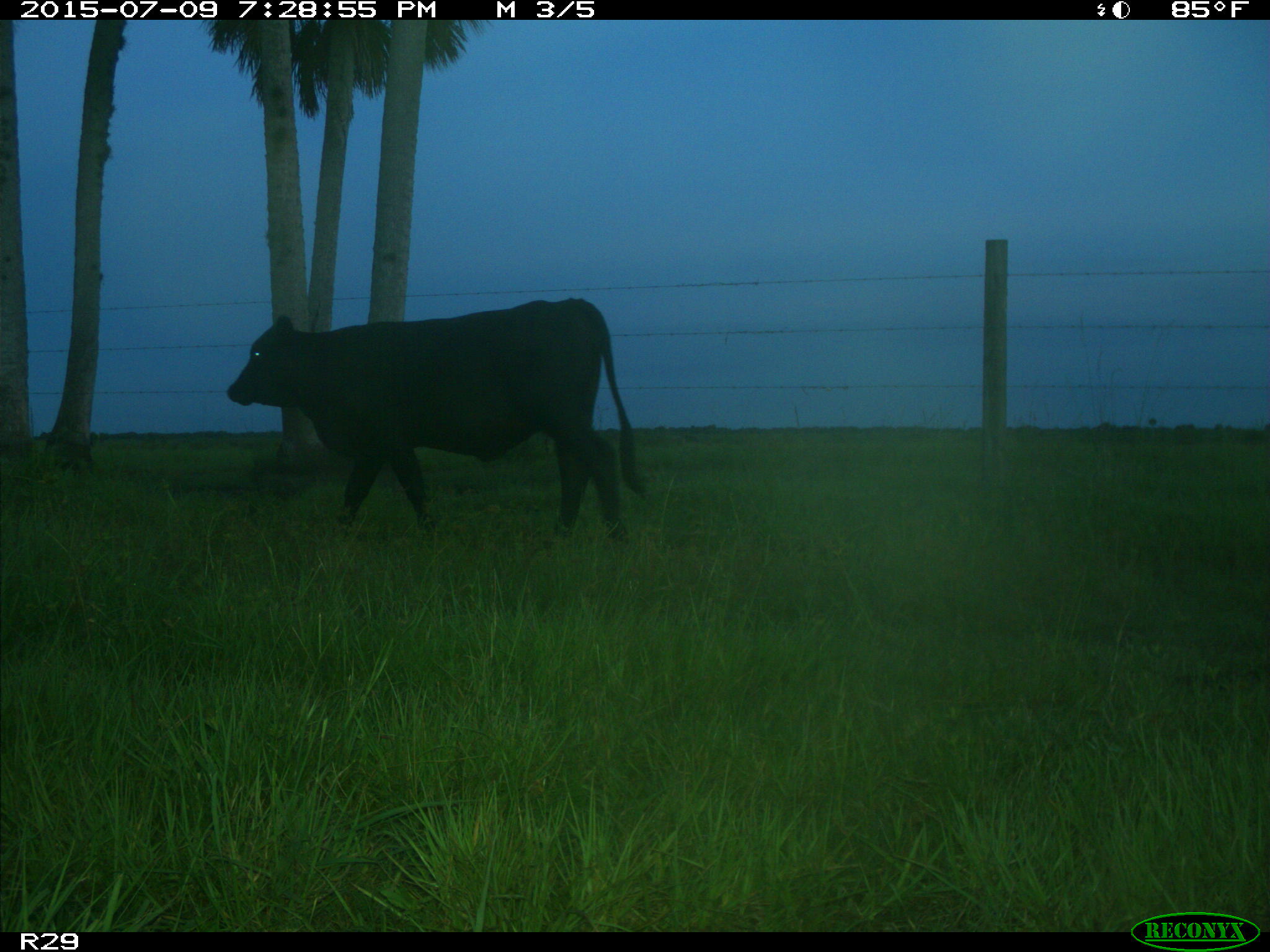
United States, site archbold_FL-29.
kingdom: Animalia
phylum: Chordata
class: Mammalia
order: Artiodactyla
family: Bovidae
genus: Bos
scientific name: Bos taurus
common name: domestic cow